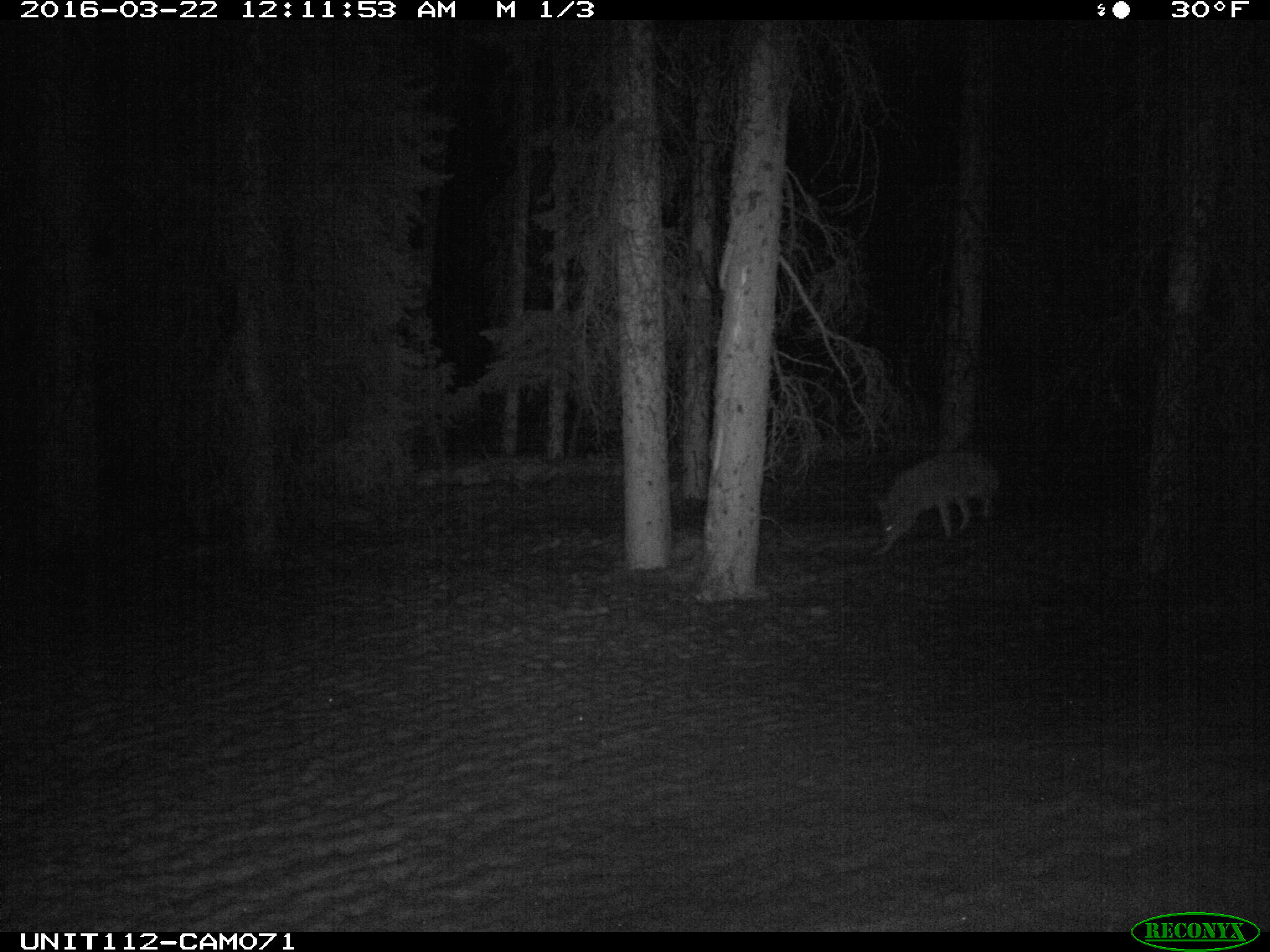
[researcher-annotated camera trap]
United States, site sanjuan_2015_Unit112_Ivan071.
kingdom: Animalia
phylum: Chordata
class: Mammalia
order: Carnivora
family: Canidae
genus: Canis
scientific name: Canis latrans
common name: coyote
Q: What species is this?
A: Canis latrans (coyote).